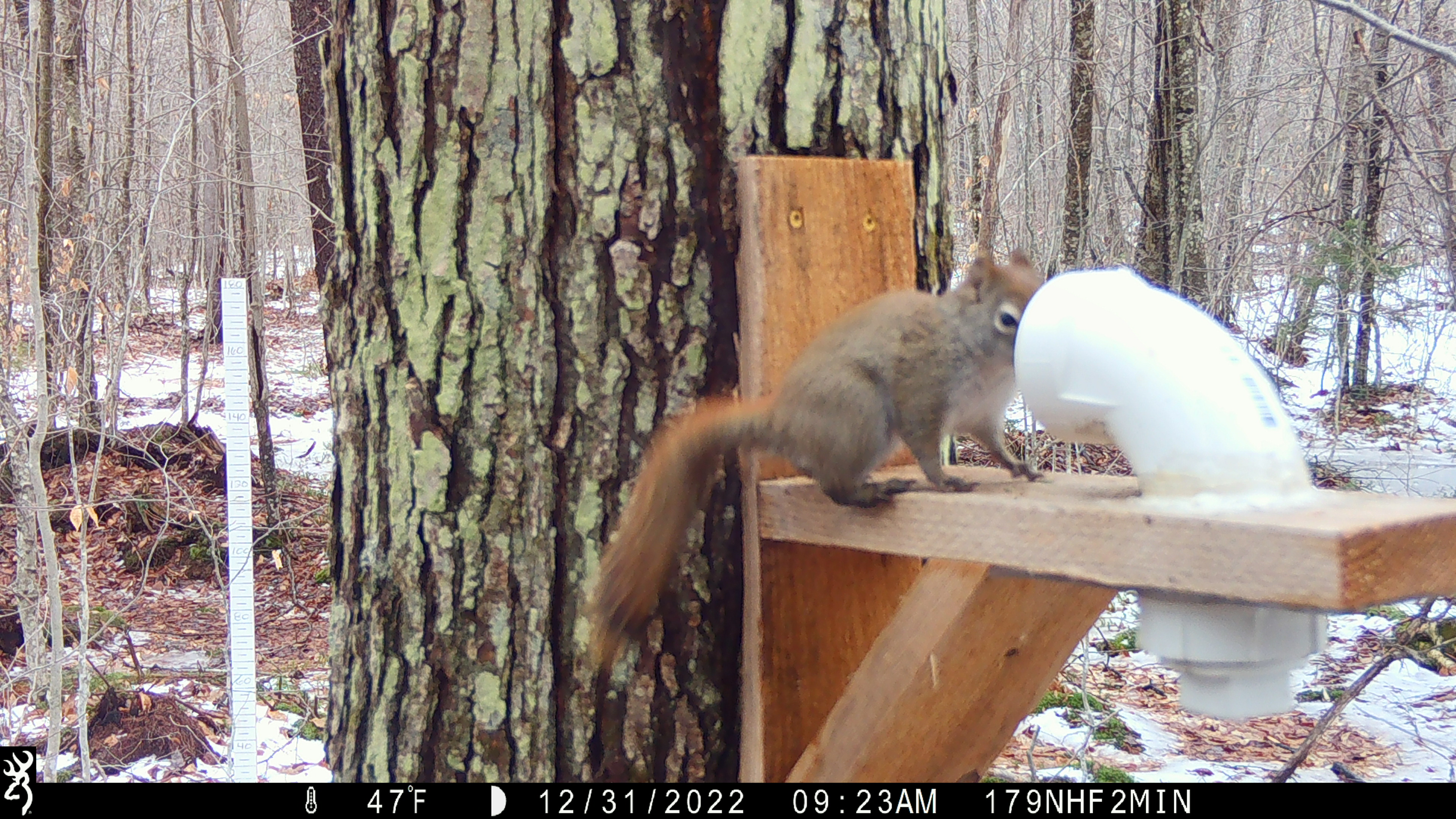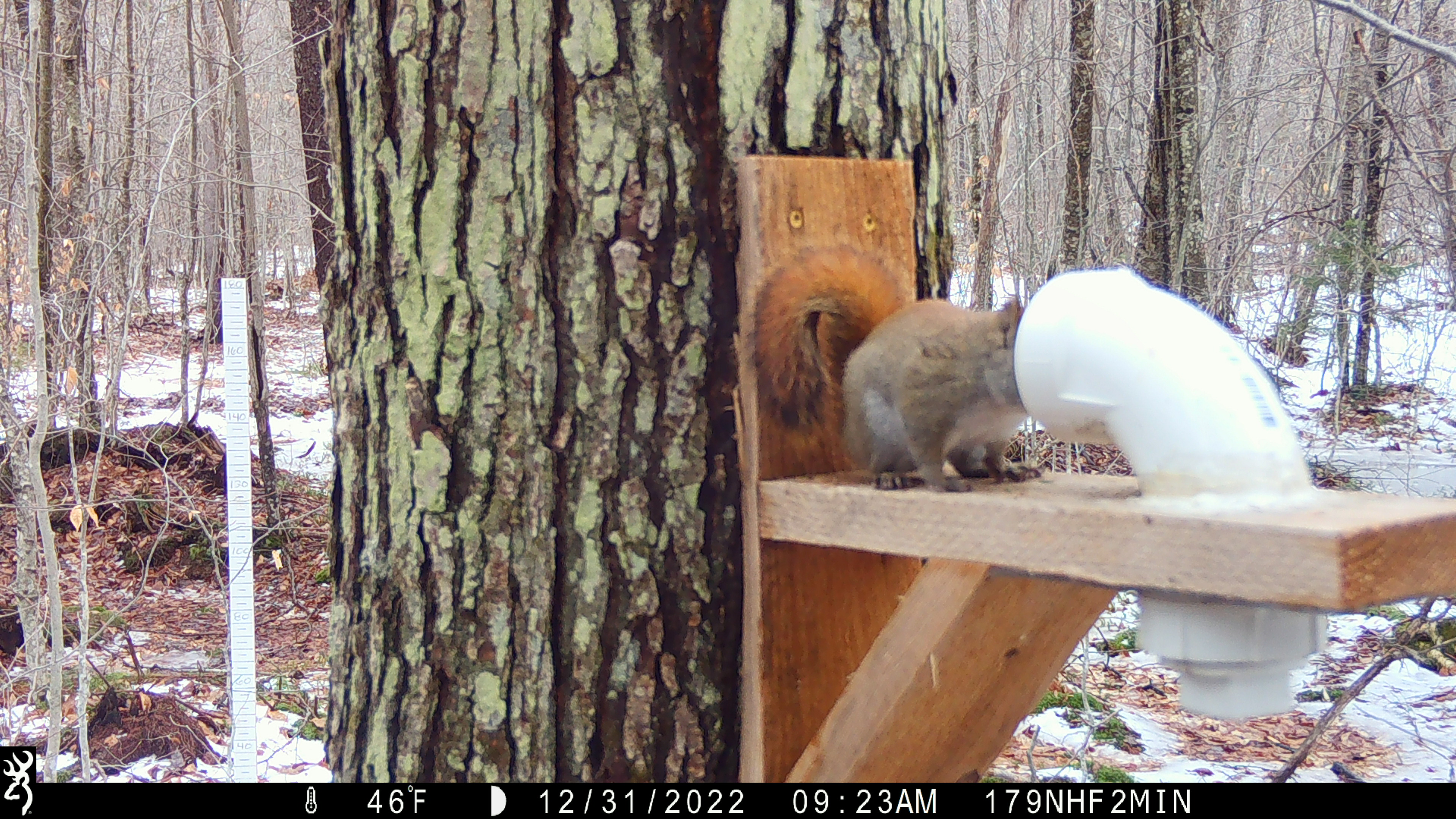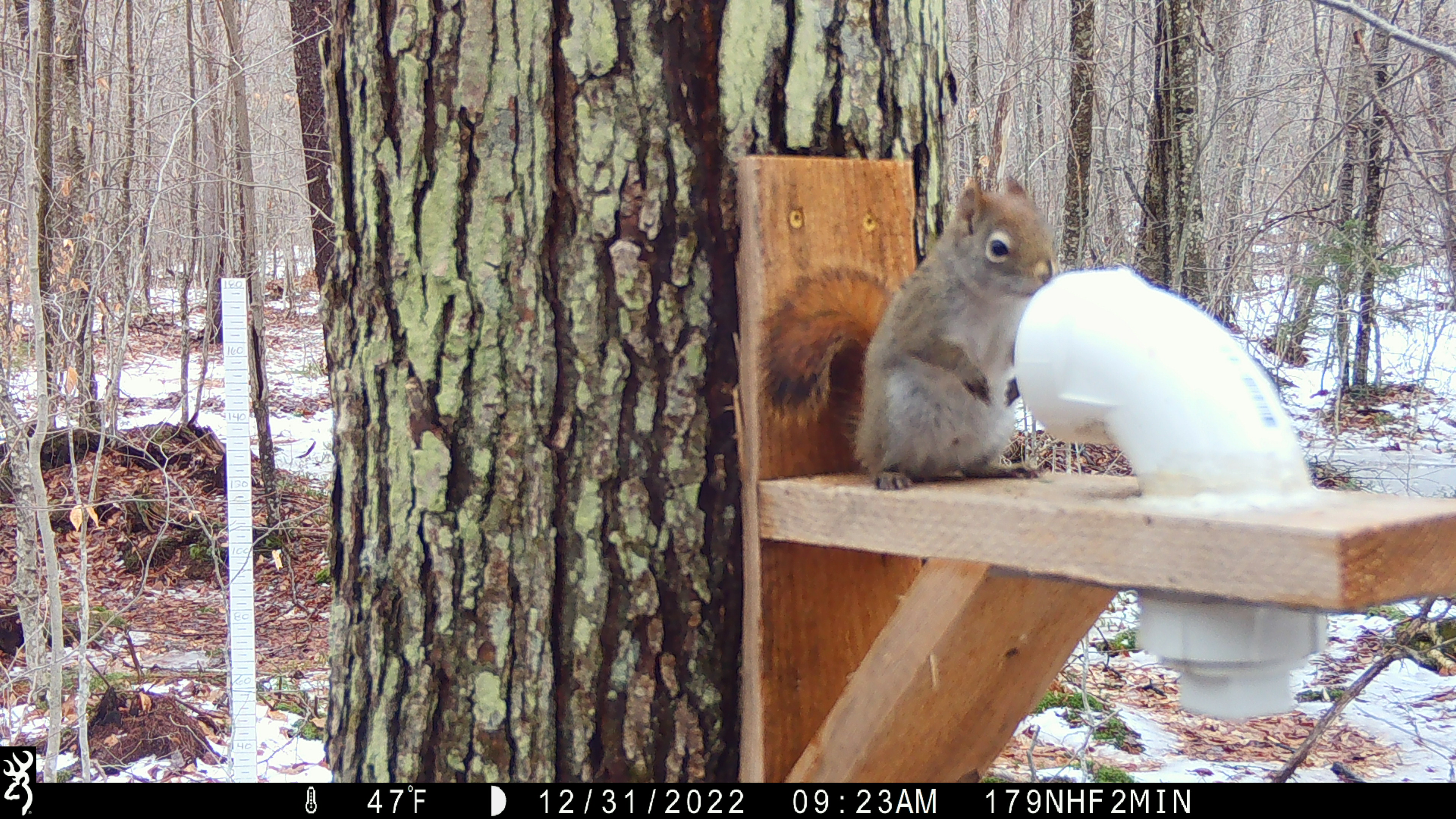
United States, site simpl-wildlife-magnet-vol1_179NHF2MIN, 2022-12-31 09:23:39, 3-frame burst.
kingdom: Animalia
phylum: Chordata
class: Mammalia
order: Rodentia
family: Sciuridae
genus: Tamiasciurus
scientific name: Tamiasciurus hudsonicus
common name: red squirrel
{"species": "red squirrel (Tamiasciurus hudsonicus)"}